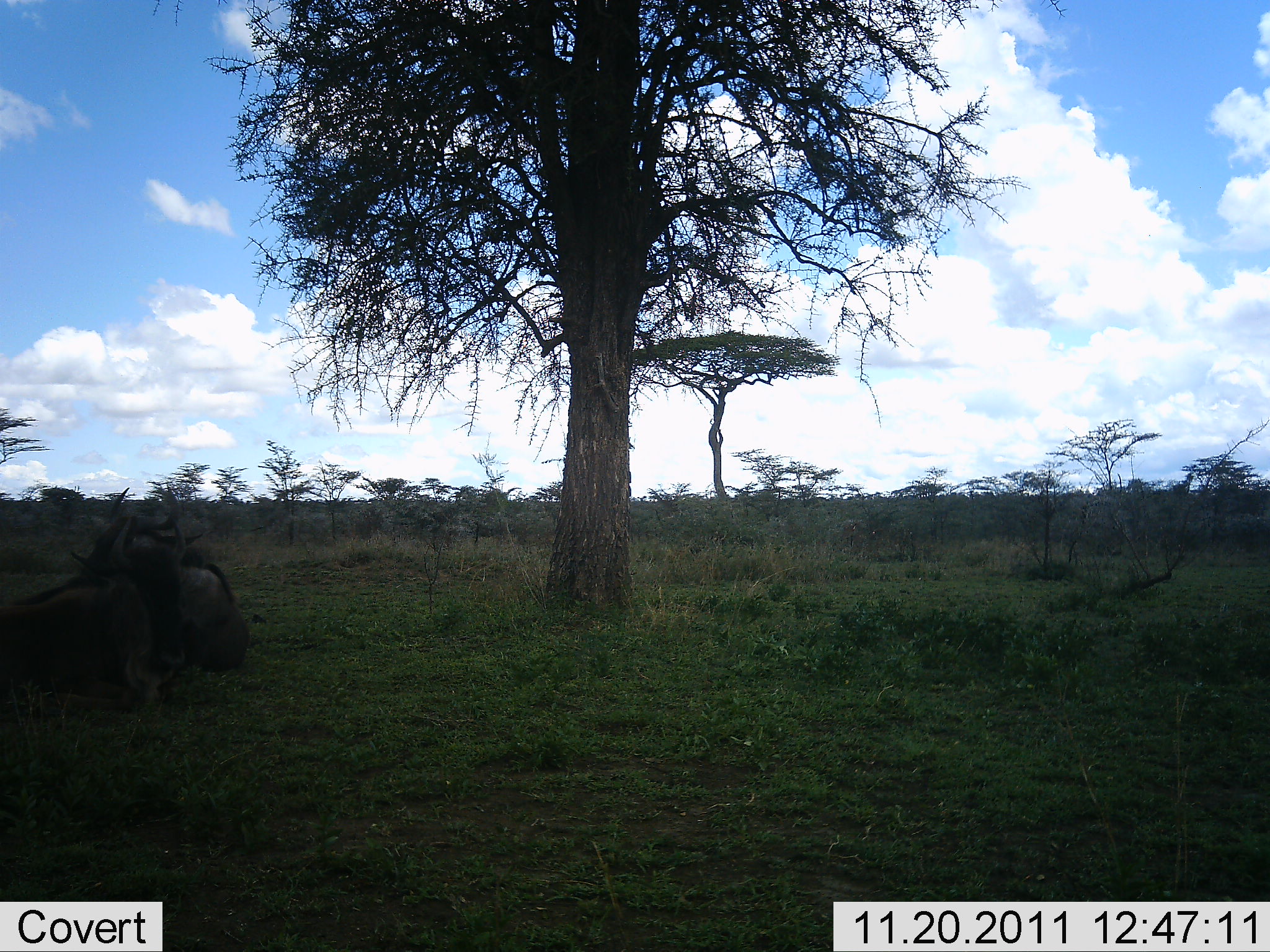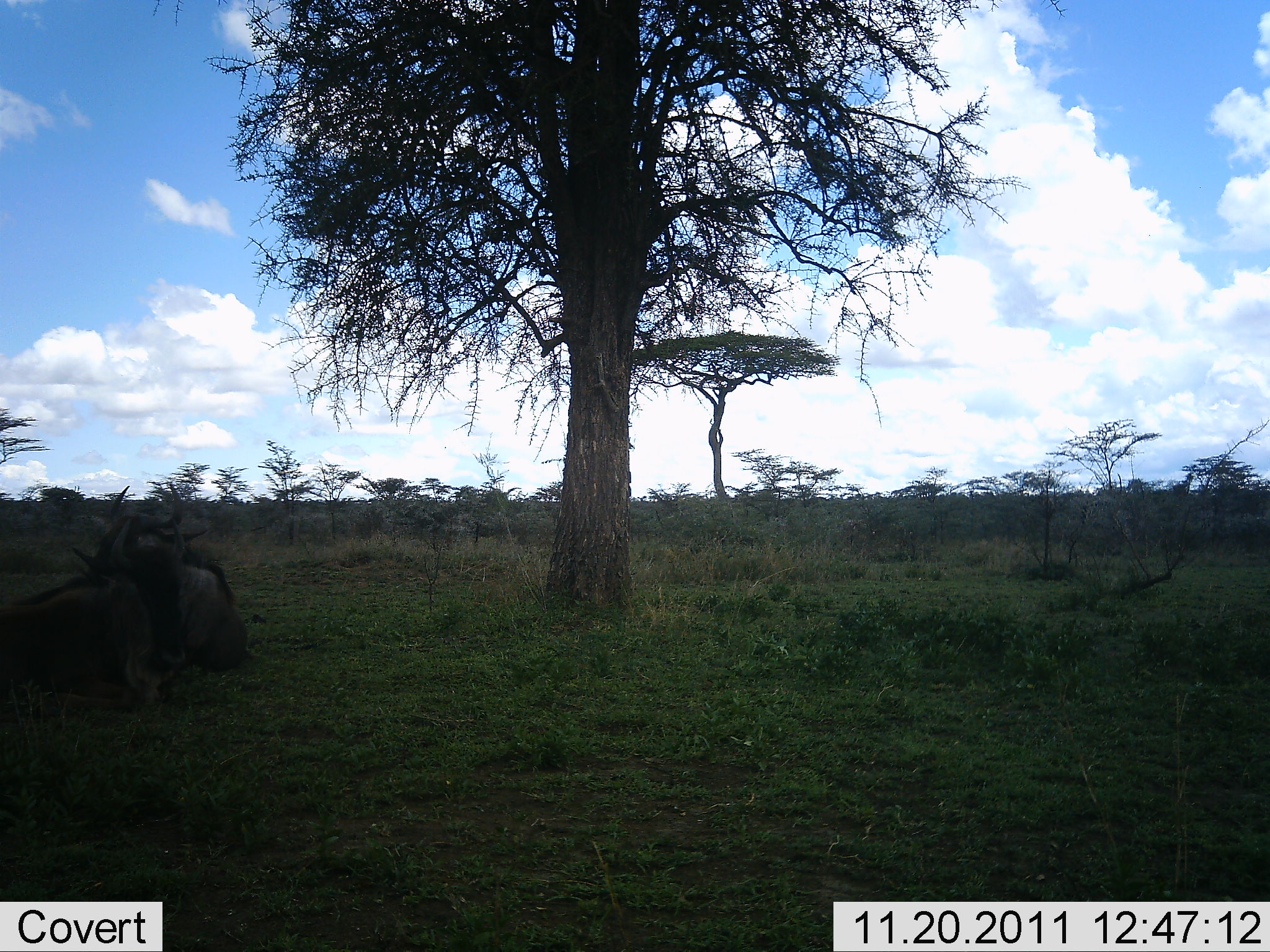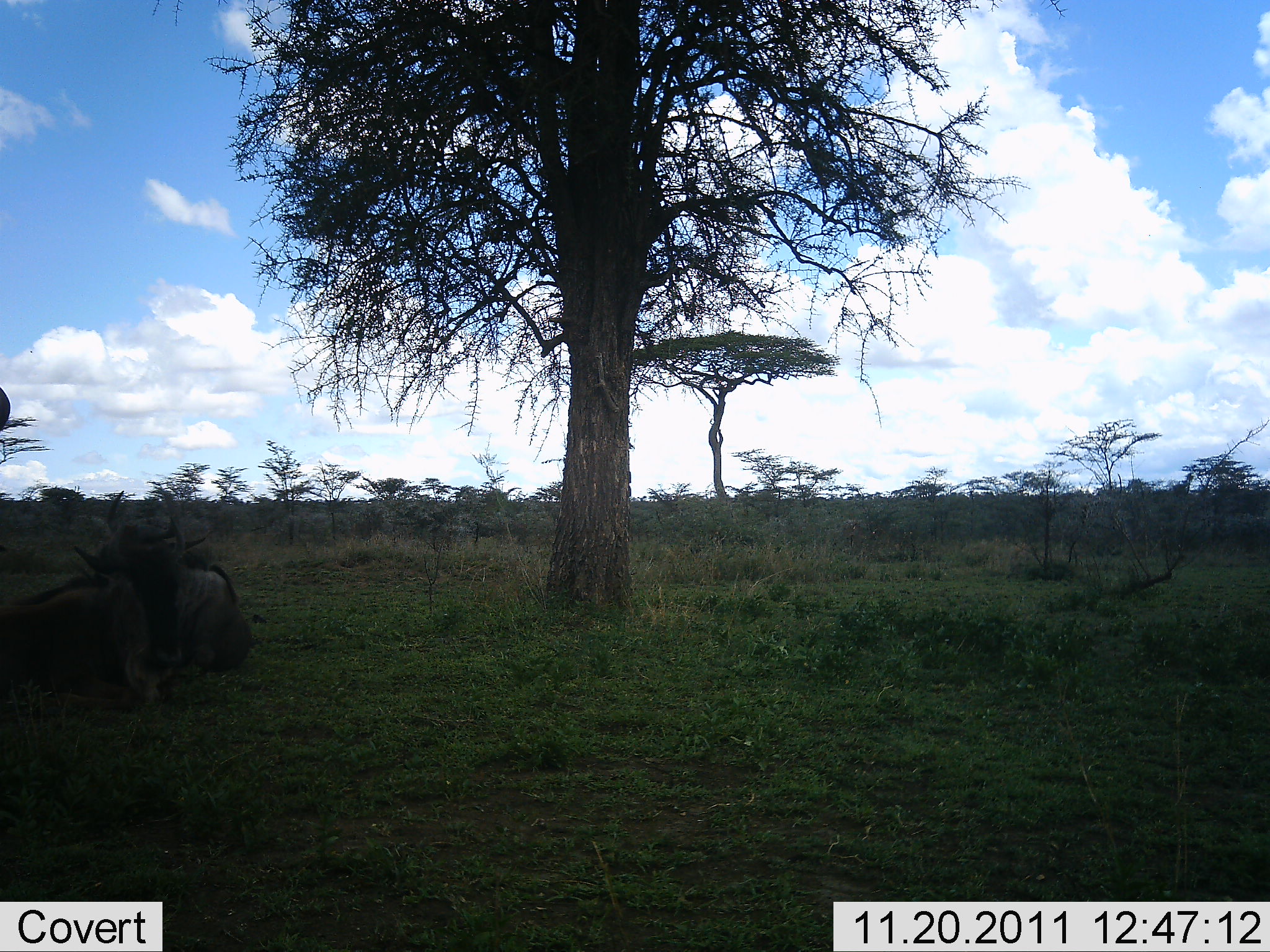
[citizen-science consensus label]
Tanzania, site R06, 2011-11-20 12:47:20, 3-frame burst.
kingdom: Animalia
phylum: Chordata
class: Mammalia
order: Artiodactyla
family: Bovidae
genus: Connochaetes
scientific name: Connochaetes taurinus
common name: blue wildebeest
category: wildebeest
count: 2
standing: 0%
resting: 100%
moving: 8%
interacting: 23%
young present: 0%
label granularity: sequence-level